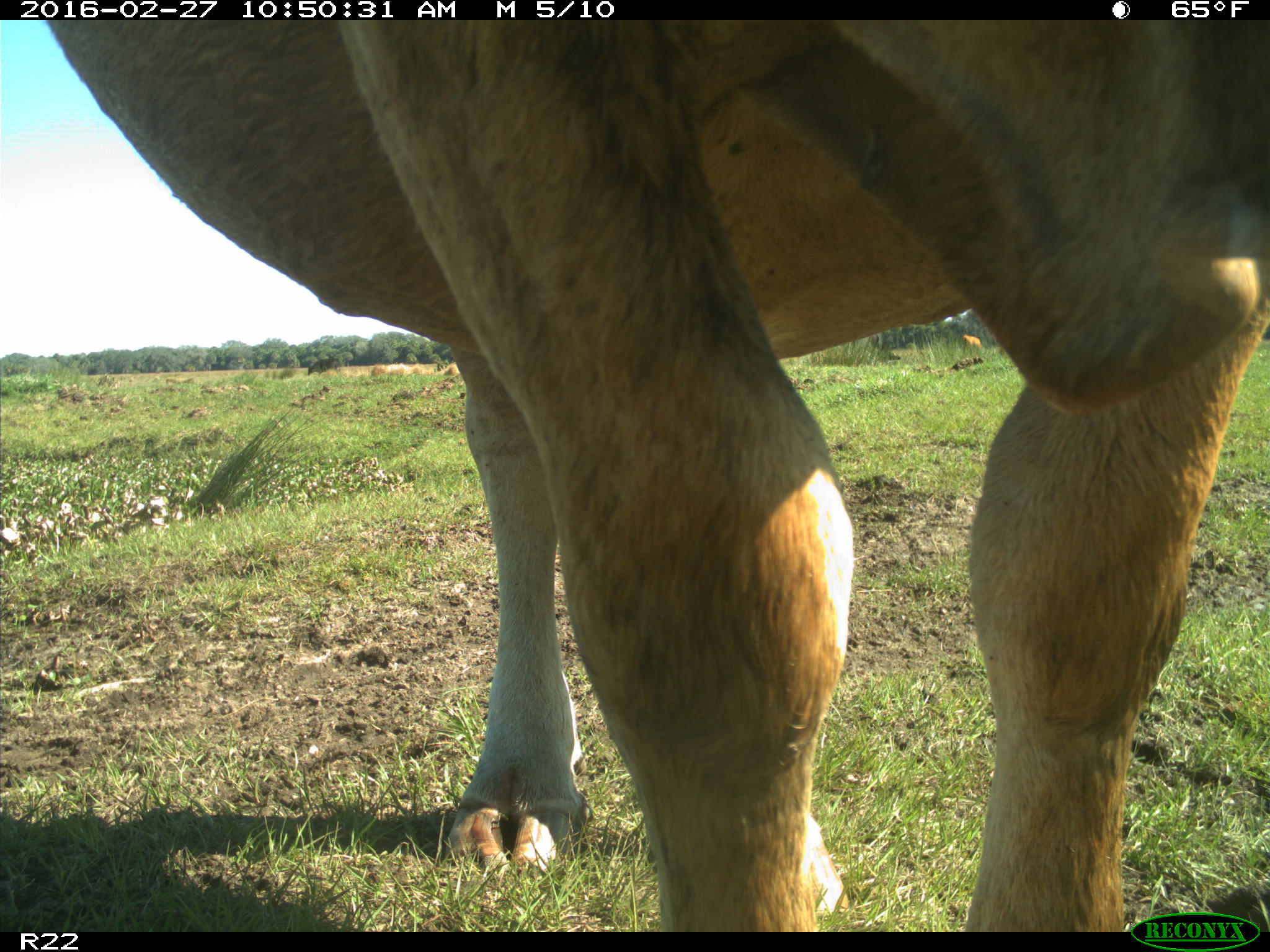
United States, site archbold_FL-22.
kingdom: Animalia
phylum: Chordata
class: Mammalia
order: Artiodactyla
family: Bovidae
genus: Bos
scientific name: Bos taurus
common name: domestic cow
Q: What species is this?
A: Bos taurus (domestic cow).